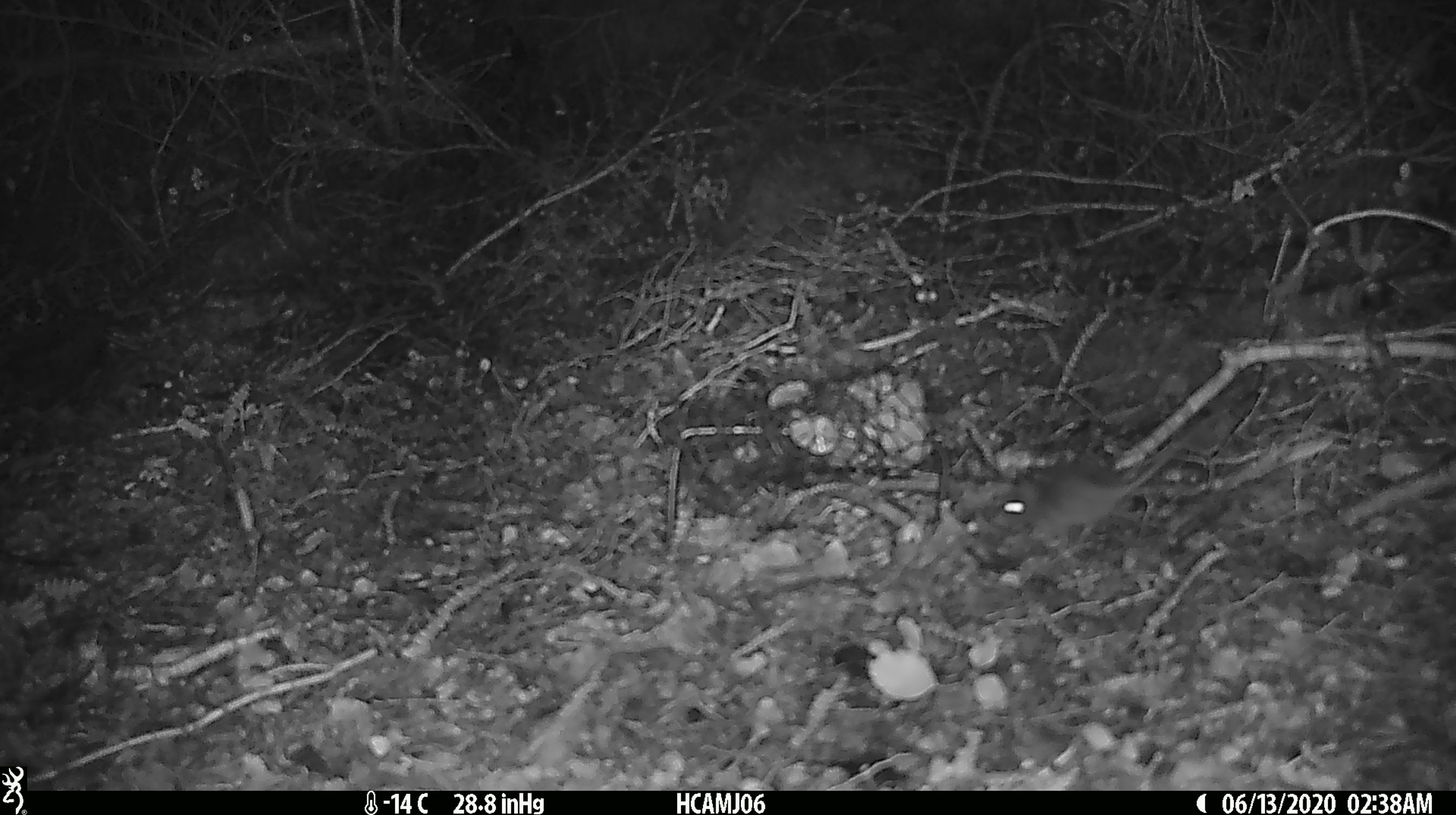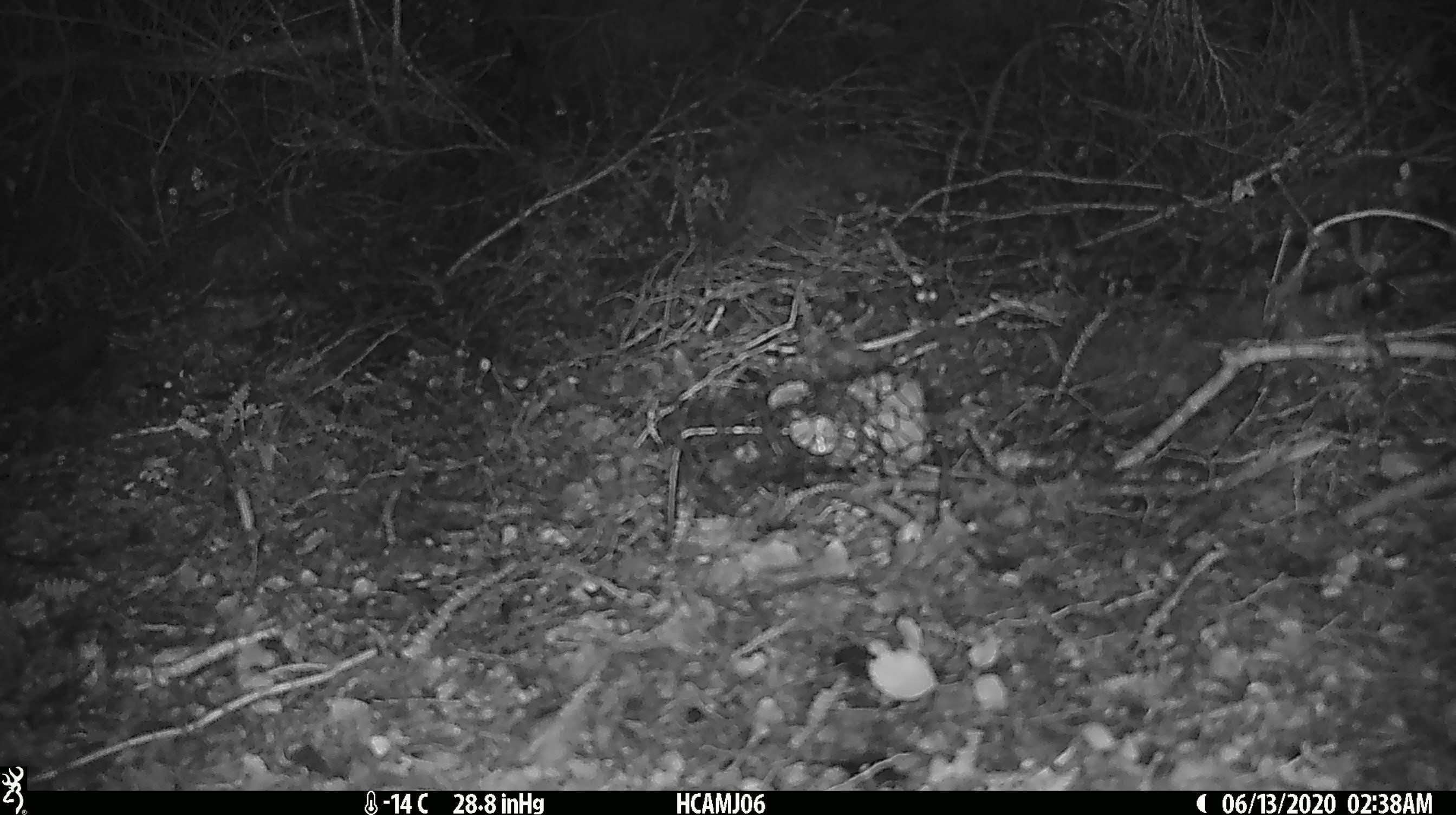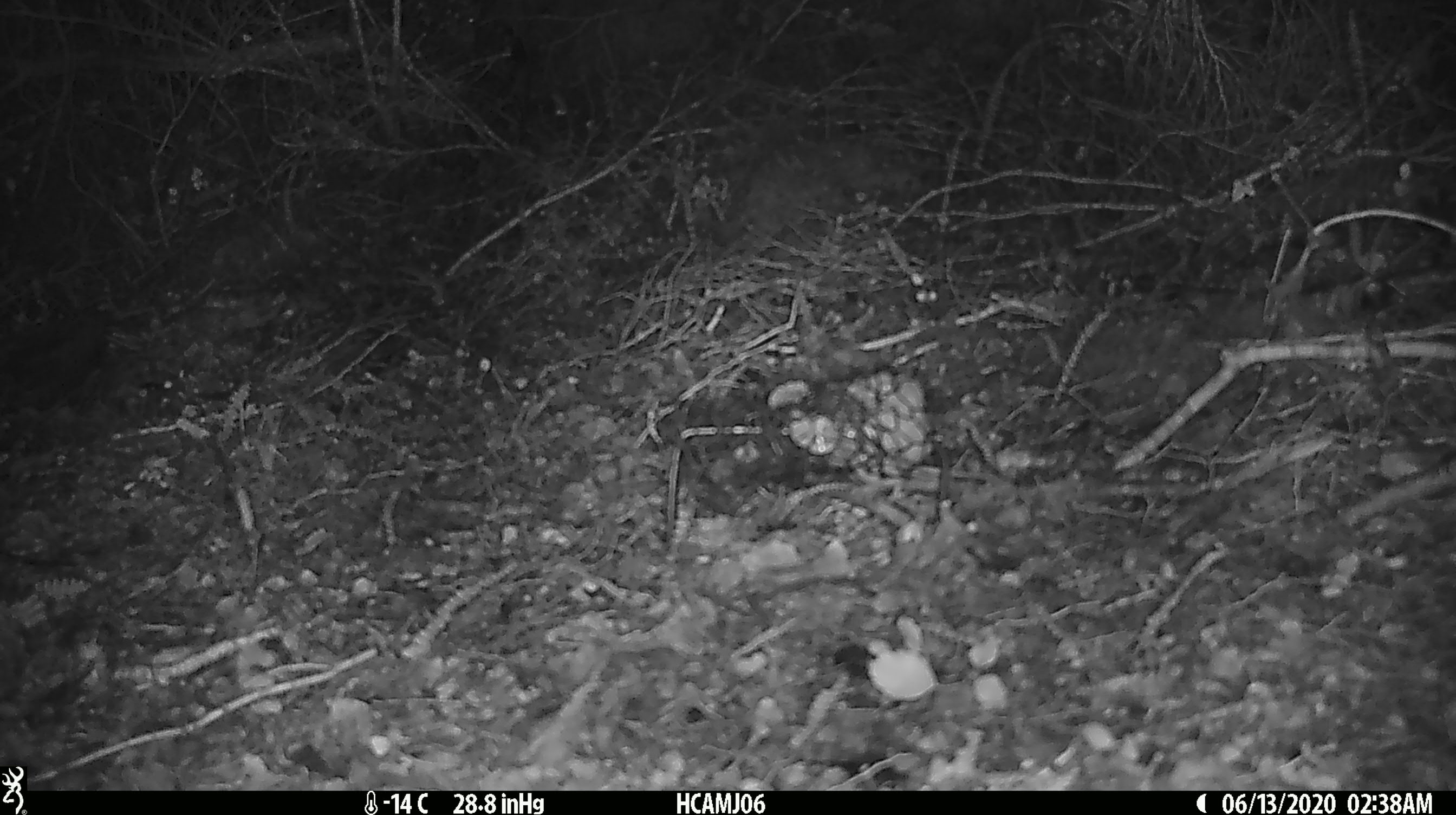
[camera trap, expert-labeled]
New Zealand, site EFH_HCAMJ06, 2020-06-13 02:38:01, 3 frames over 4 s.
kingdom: Animalia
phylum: Chordata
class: Mammalia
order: Rodentia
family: Muridae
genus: Mus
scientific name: Mus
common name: mouse